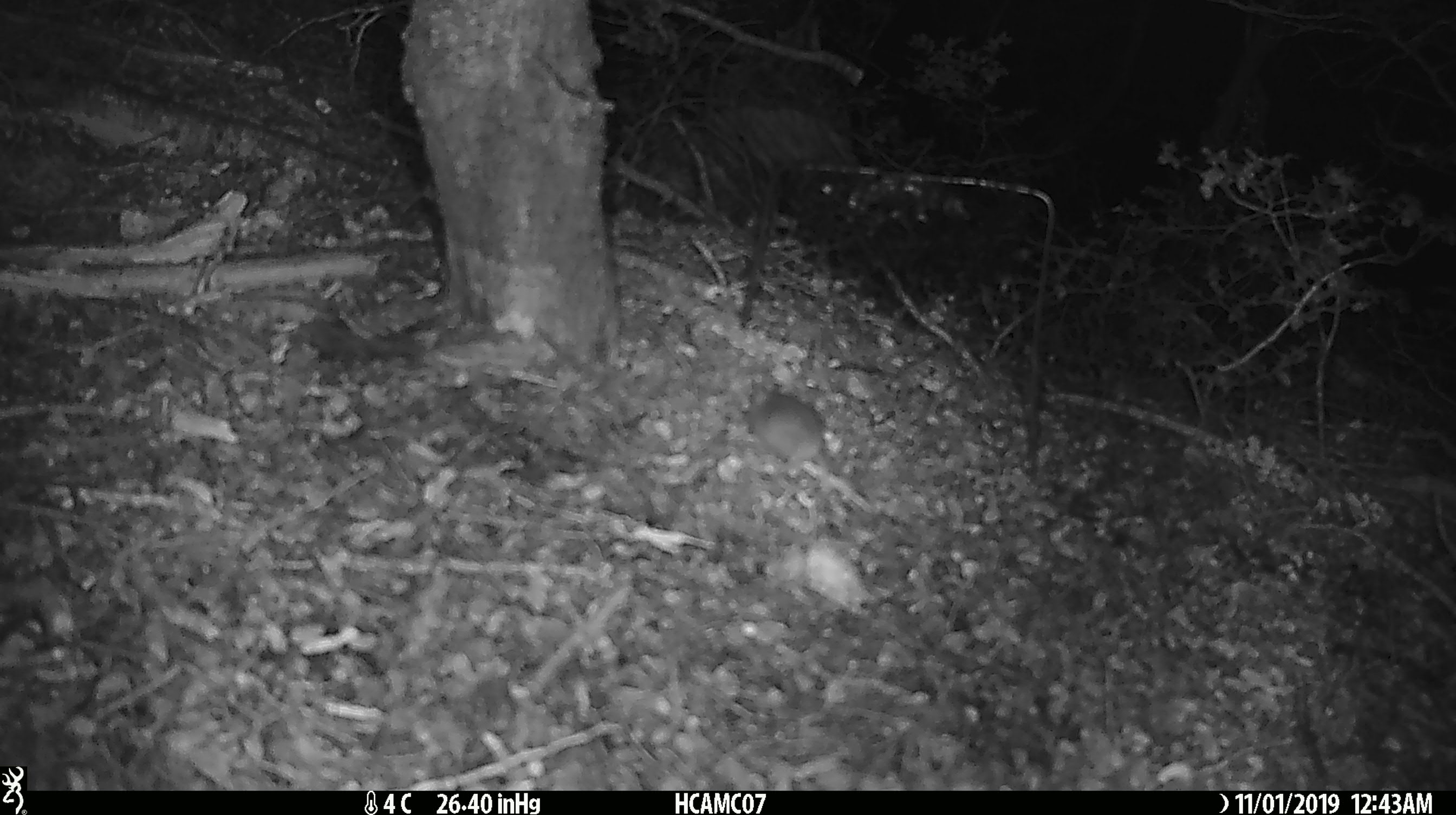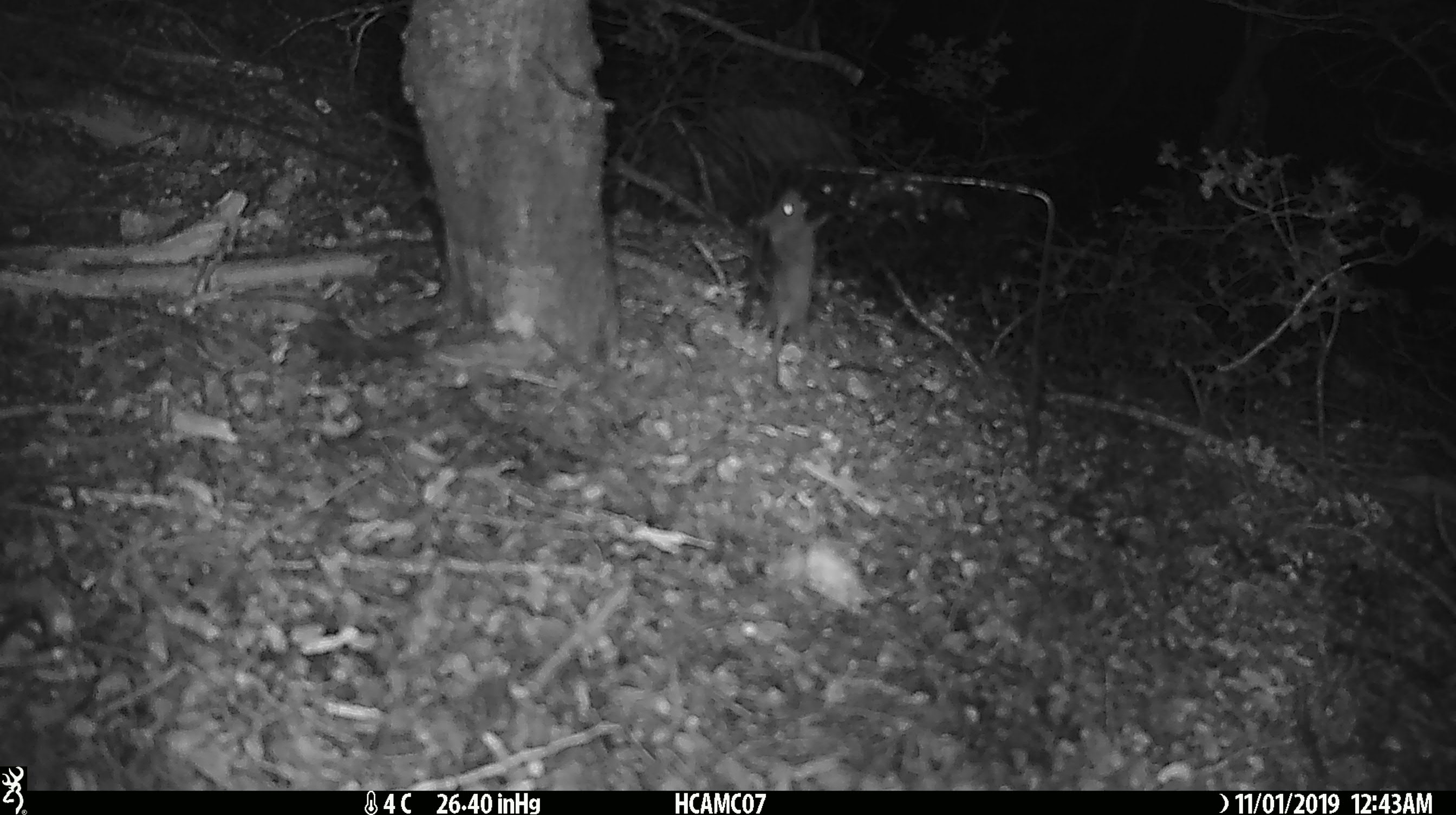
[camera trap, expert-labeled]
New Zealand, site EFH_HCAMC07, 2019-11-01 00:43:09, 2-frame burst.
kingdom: Animalia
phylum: Chordata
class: Mammalia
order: Rodentia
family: Muridae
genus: Mus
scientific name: Mus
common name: mouse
Mouse (Mus).